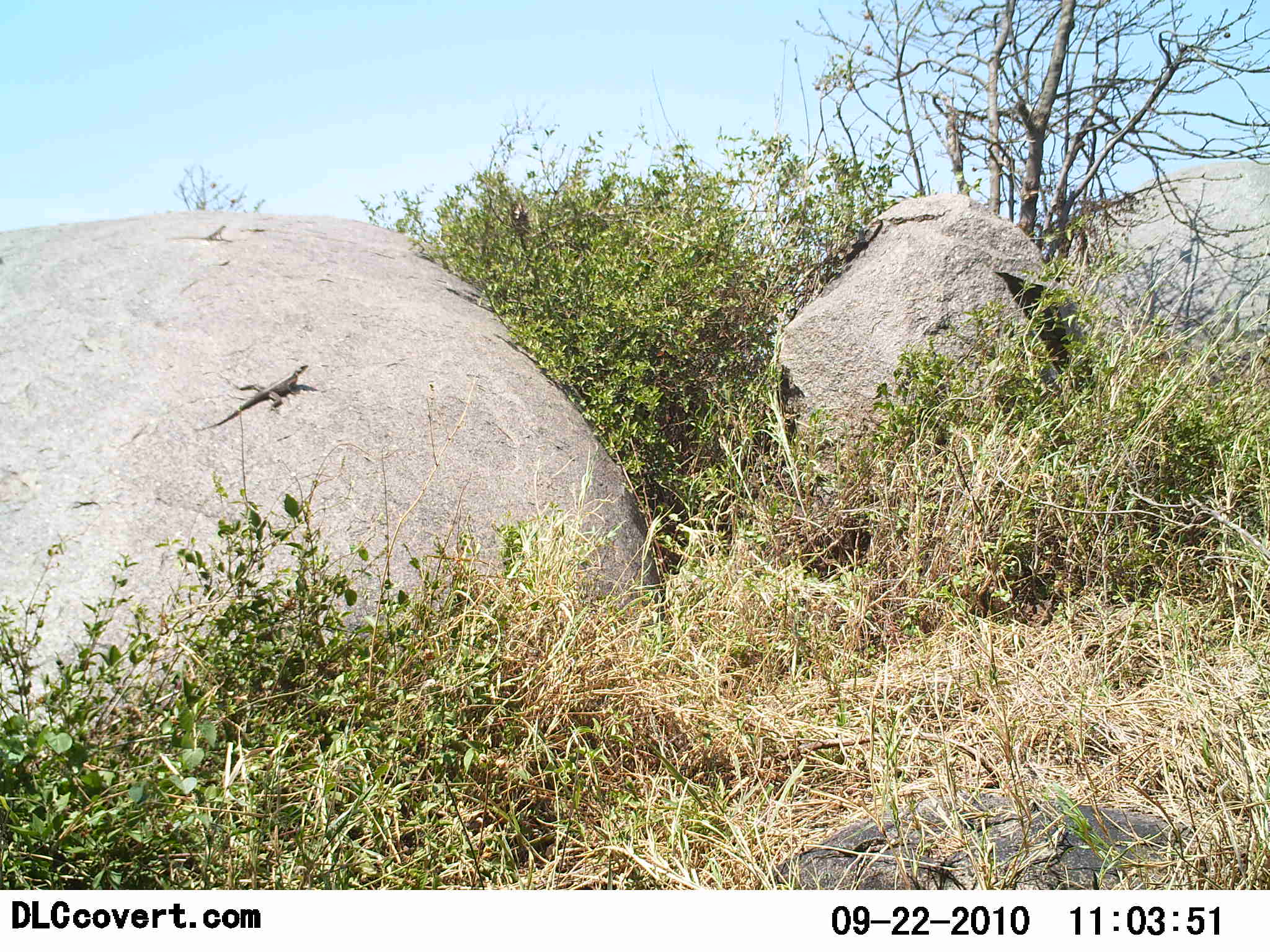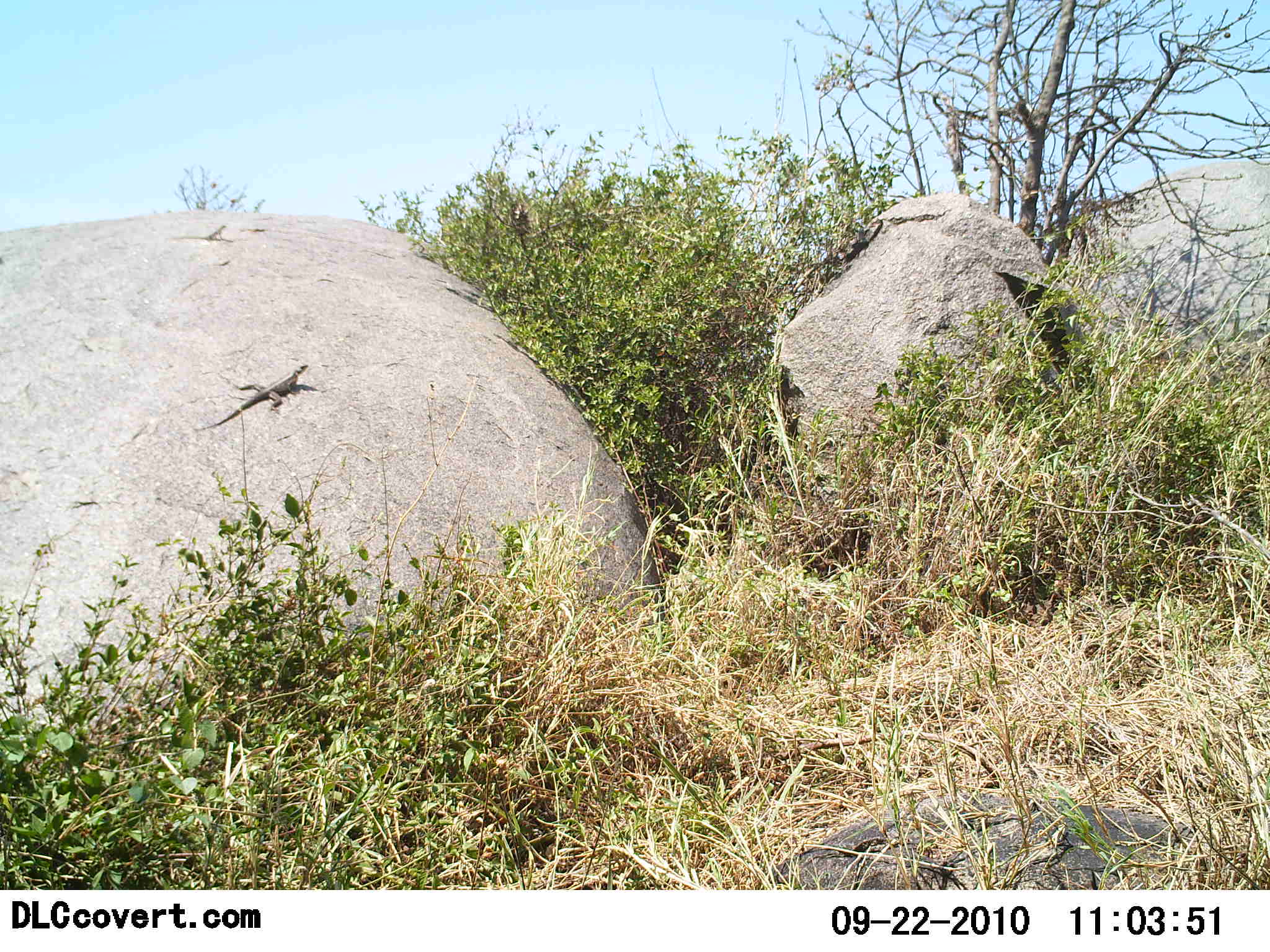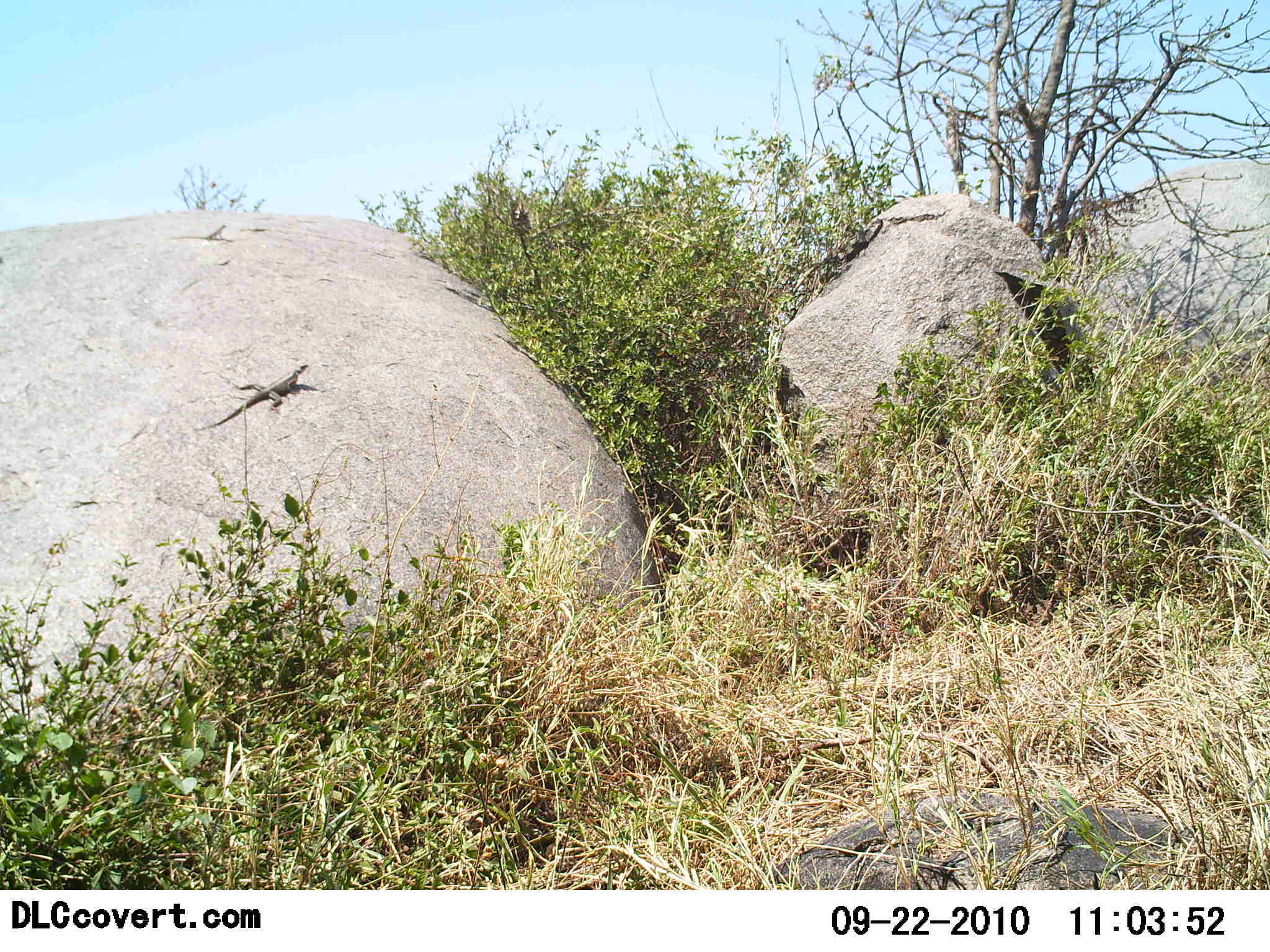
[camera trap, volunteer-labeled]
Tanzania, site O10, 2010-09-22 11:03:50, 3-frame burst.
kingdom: Animalia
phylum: Chordata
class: Reptilia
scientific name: Reptilia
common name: reptiles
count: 1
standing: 28%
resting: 72%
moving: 0%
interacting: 0%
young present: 0%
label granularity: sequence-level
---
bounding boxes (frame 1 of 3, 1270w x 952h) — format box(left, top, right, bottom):
animal: box(195, 363, 310, 435); box(171, 224, 229, 243)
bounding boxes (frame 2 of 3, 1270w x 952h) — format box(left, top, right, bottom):
animal: box(193, 364, 311, 431); box(170, 224, 235, 244)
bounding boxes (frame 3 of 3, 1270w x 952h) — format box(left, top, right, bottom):
animal: box(193, 363, 311, 433); box(171, 224, 229, 244)